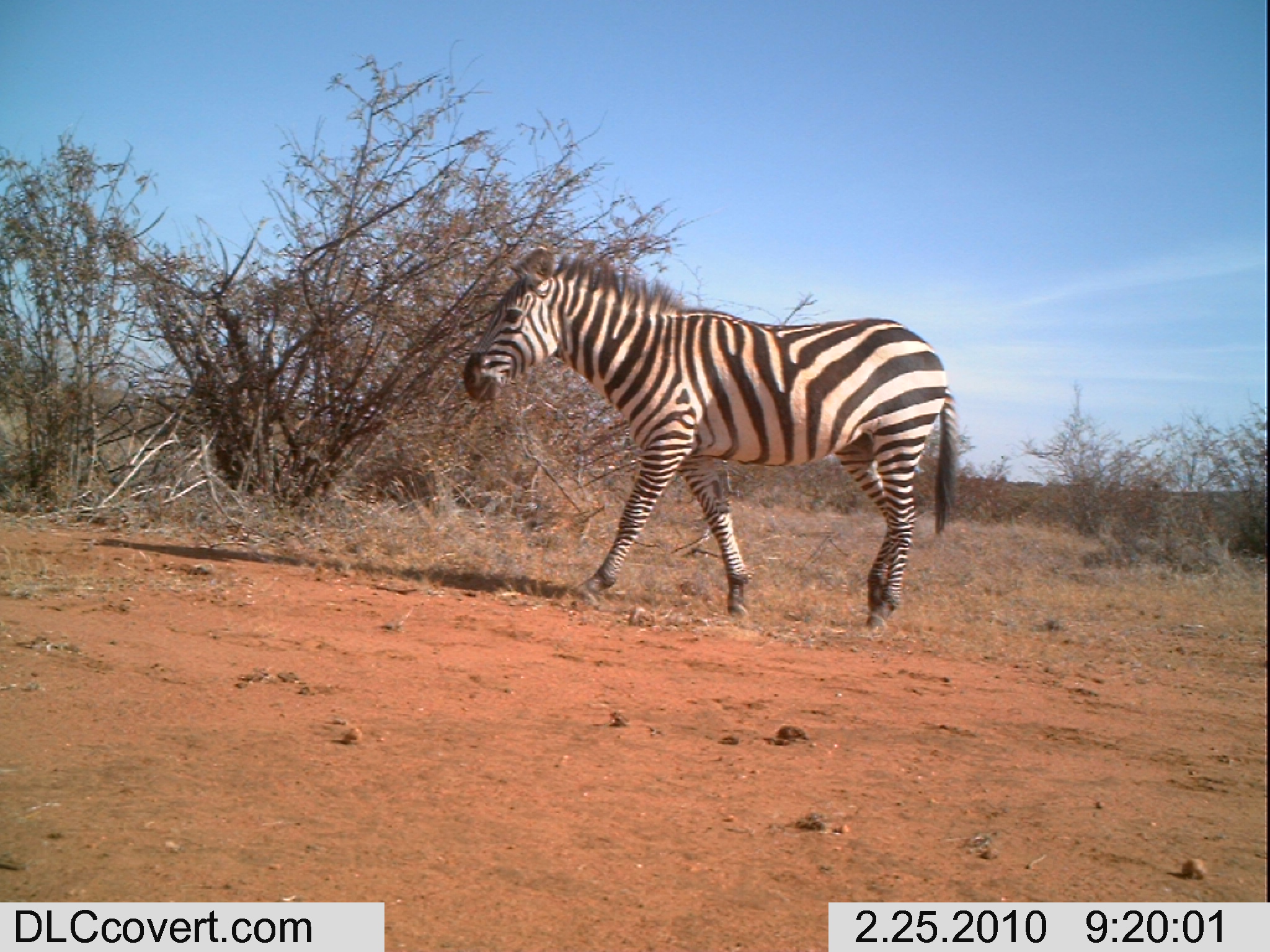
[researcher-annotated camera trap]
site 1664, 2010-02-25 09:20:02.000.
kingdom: Animalia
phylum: Chordata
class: Mammalia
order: Perissodactyla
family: Equidae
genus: Equus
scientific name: Equus quagga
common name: plains zebra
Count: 1.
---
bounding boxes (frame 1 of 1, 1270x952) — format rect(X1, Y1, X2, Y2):
equus quagga: rect(463, 248, 959, 628)